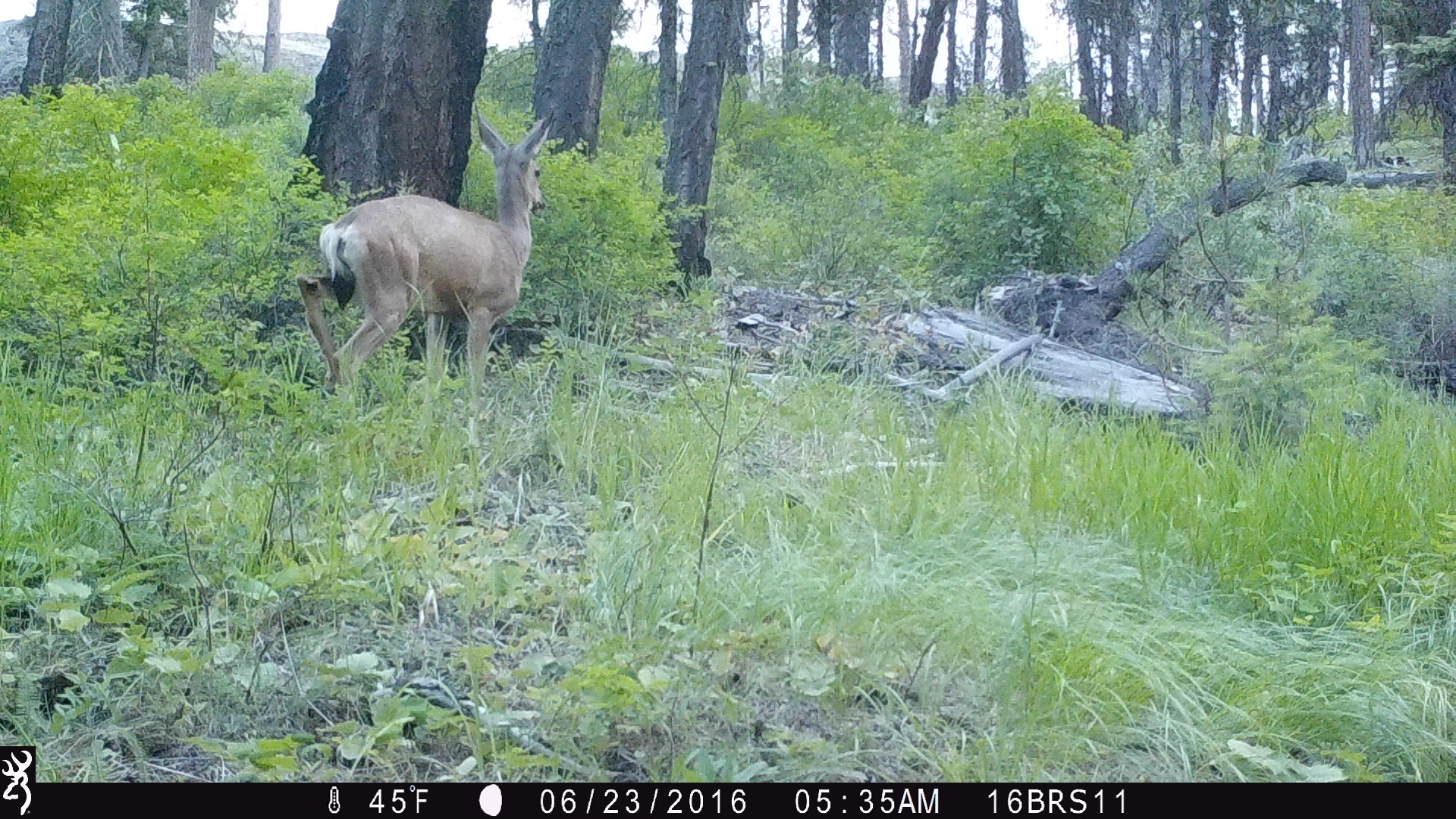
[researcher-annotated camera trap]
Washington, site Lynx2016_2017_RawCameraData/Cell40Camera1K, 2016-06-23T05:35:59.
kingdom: Animalia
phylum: Chordata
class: Mammalia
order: Artiodactyla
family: Cervidae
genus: Odocoileus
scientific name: Odocoileus hemionus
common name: mule deer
Odocoileus hemionus (mule deer). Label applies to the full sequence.